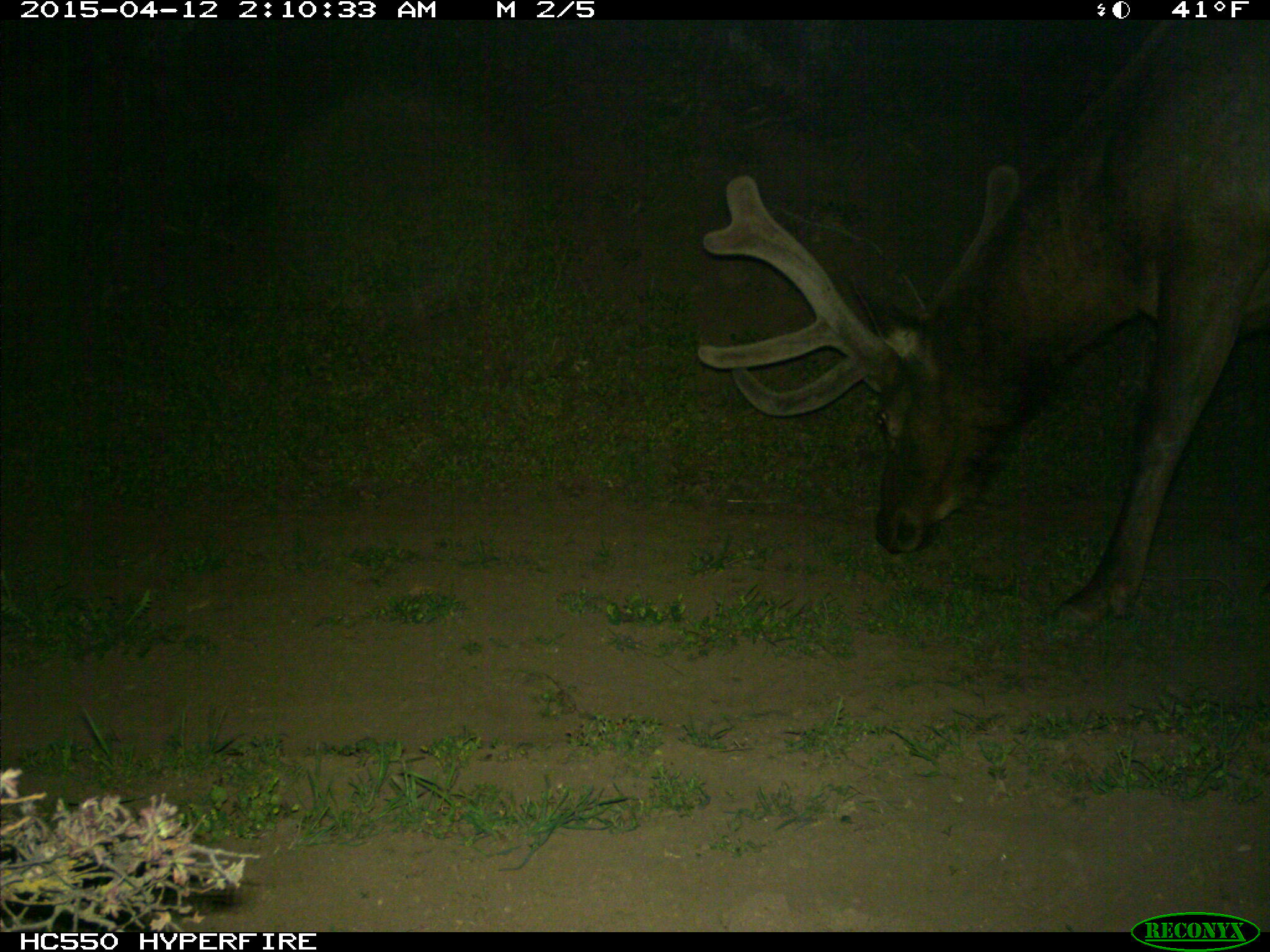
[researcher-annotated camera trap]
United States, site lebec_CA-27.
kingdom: Animalia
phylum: Chordata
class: Mammalia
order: Artiodactyla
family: Cervidae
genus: Cervus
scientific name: Cervus canadensis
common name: elk